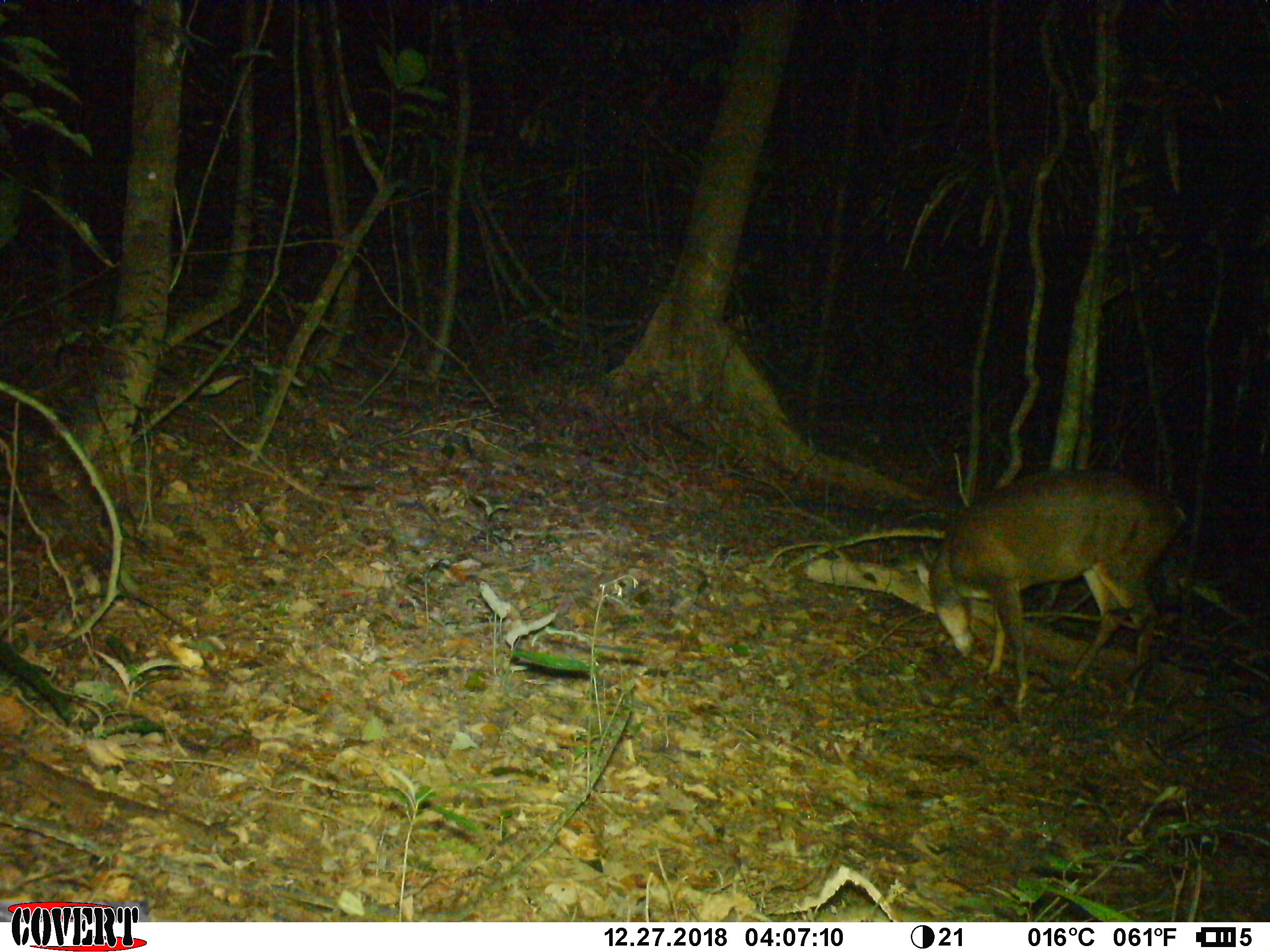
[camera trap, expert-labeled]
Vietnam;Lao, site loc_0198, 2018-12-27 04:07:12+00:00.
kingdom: Animalia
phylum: Chordata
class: Mammalia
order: Artiodactyla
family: Cervidae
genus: Muntiacus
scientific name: Muntiacus vuquangensis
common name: large-antlered muntjac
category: large antlered muntjac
Large antlered muntjac (large-antlered muntjac) (Muntiacus vuquangensis). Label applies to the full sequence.